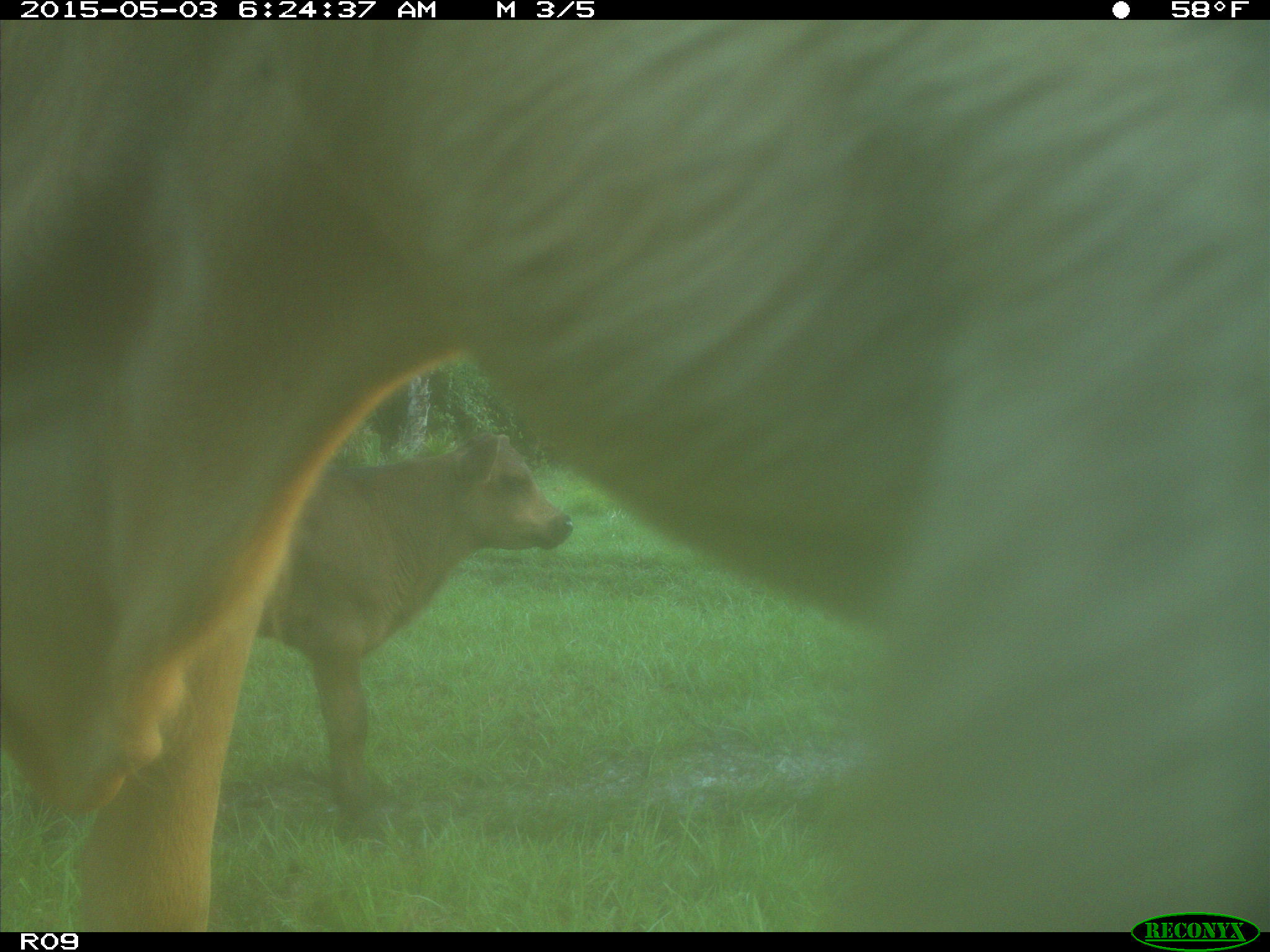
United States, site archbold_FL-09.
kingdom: Animalia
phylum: Chordata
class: Mammalia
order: Artiodactyla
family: Bovidae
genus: Bos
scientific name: Bos taurus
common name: domestic cow